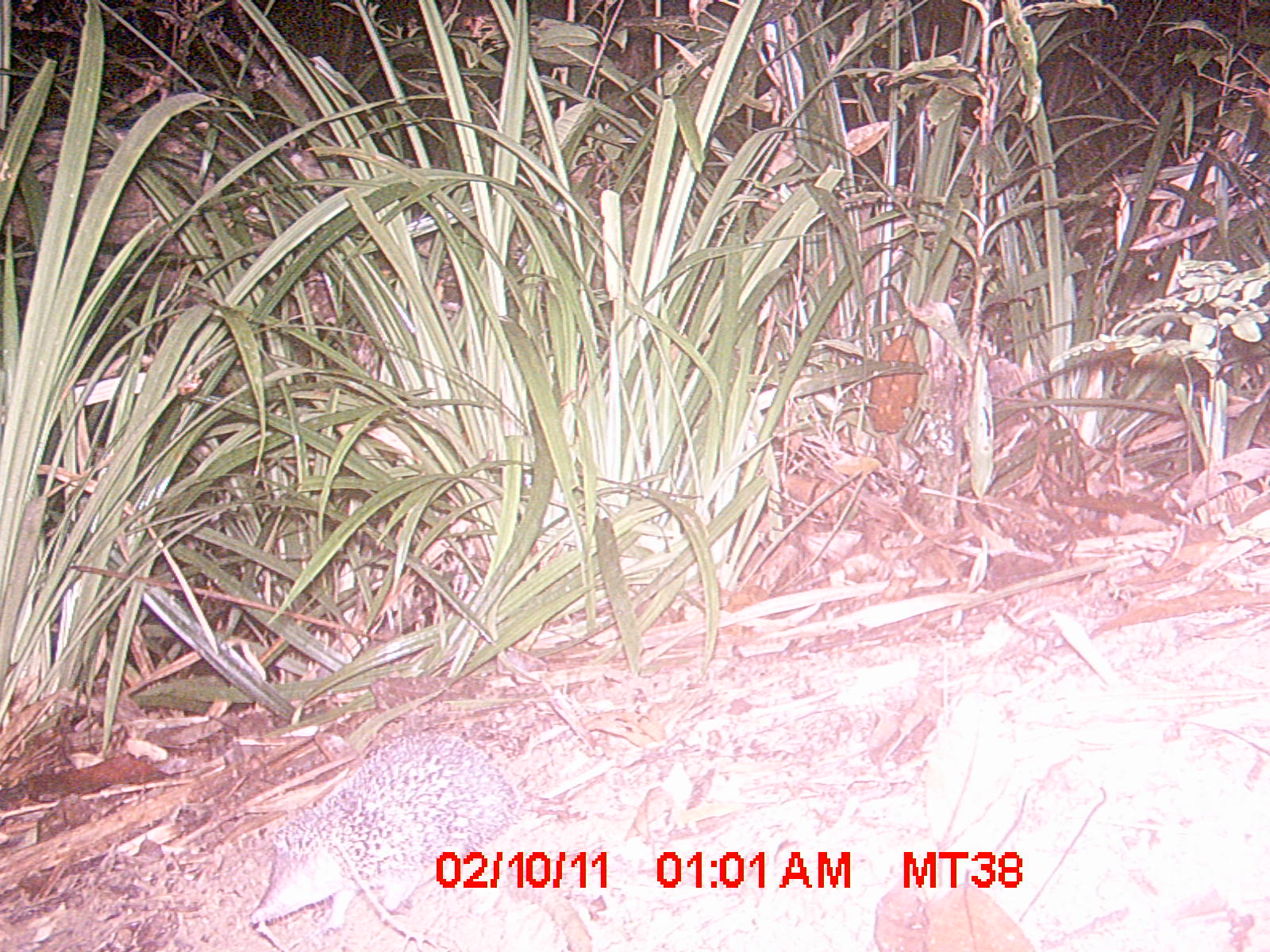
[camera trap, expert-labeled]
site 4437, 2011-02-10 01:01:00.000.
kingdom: Animalia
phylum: Chordata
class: Mammalia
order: Afrosoricida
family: Tenrecidae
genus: Setifer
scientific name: Setifer setosus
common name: greater hedgehog tenrec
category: setifer sp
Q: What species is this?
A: Setifer sp (greater hedgehog tenrec) (Setifer setosus).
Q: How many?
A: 1.